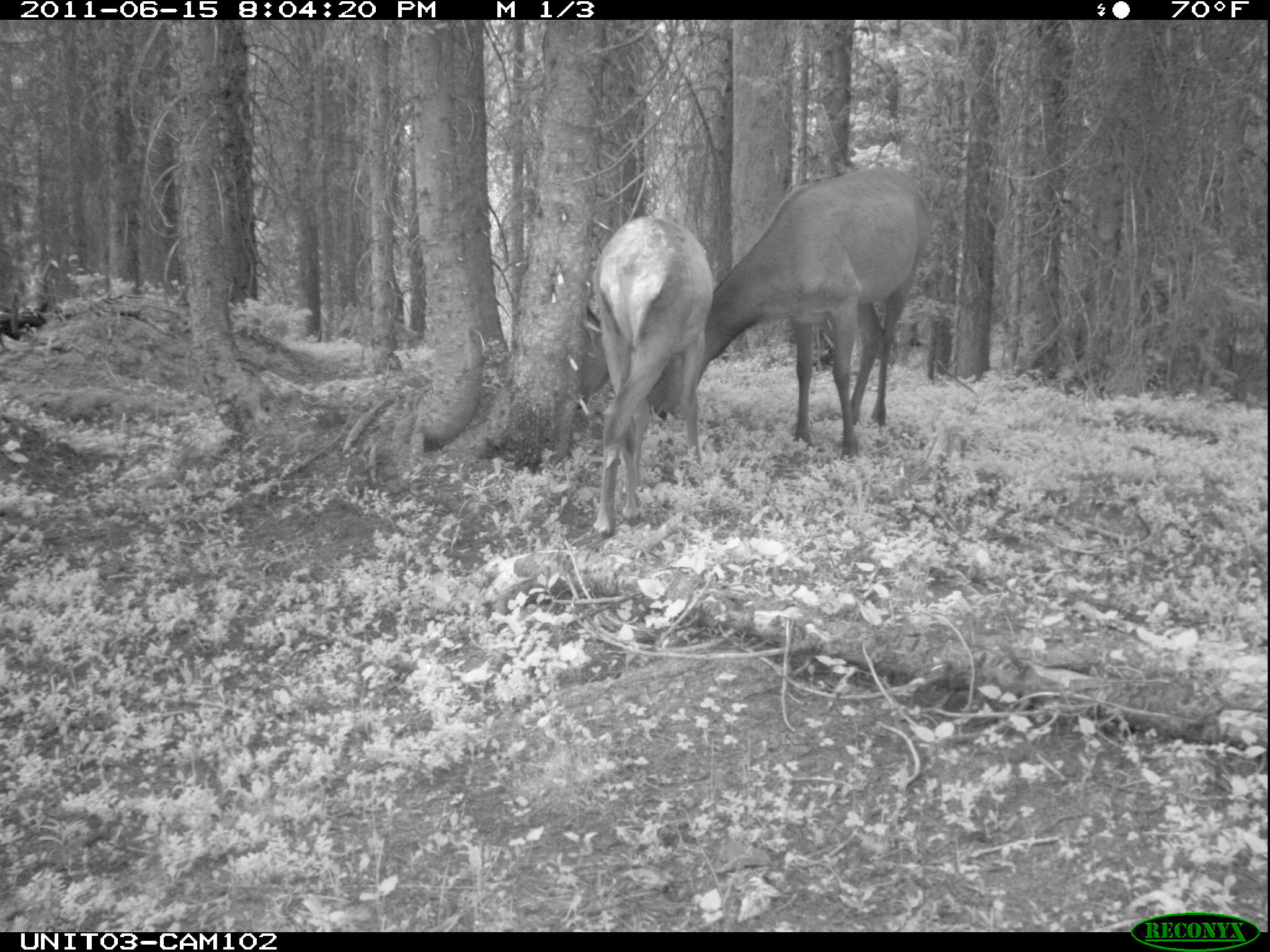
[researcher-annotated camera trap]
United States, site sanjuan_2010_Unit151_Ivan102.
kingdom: Animalia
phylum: Chordata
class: Mammalia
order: Artiodactyla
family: Cervidae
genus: Cervus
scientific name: Cervus elaphus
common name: red deer